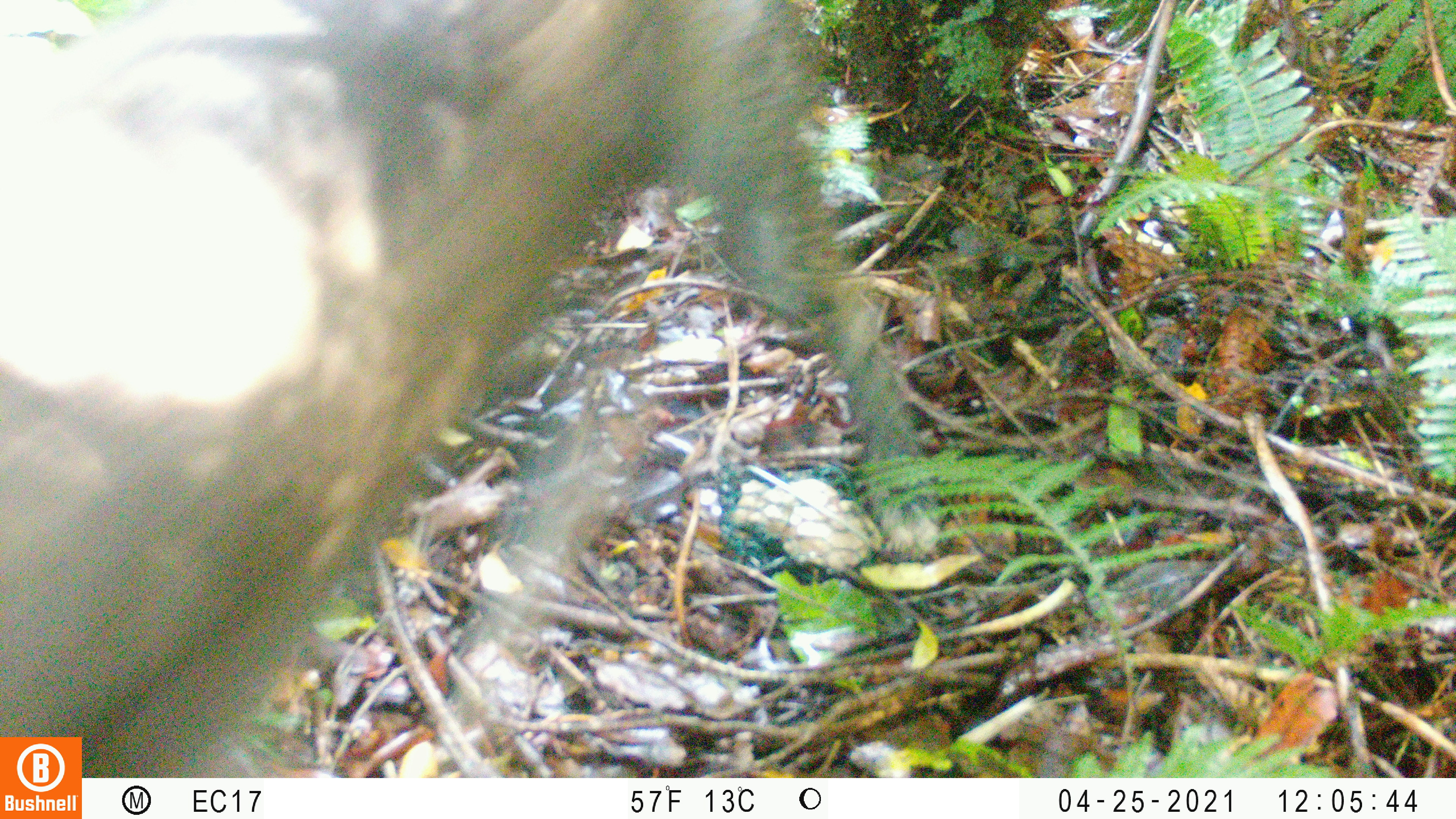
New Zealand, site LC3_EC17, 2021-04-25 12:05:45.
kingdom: Animalia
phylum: Chordata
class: Mammalia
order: Artiodactyla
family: Bovidae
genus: Capra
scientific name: Capra hircus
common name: goat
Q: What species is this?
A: Goat (Capra hircus).